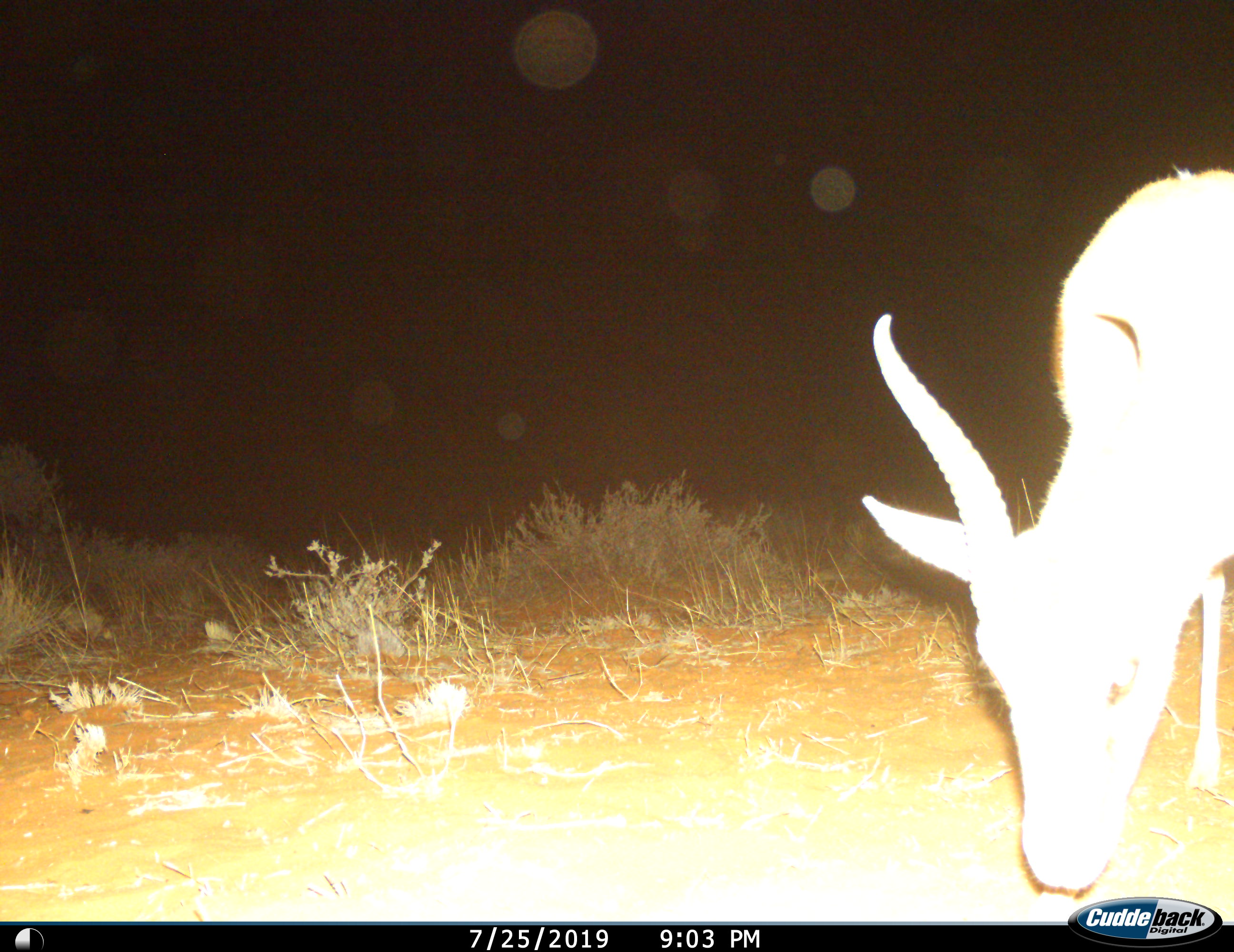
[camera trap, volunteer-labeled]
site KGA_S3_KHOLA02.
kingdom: Animalia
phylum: Chordata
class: Mammalia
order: Artiodactyla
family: Bovidae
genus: Antidorcas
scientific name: Antidorcas marsupialis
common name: springbok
Springbok (Antidorcas marsupialis), count 1. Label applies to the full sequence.